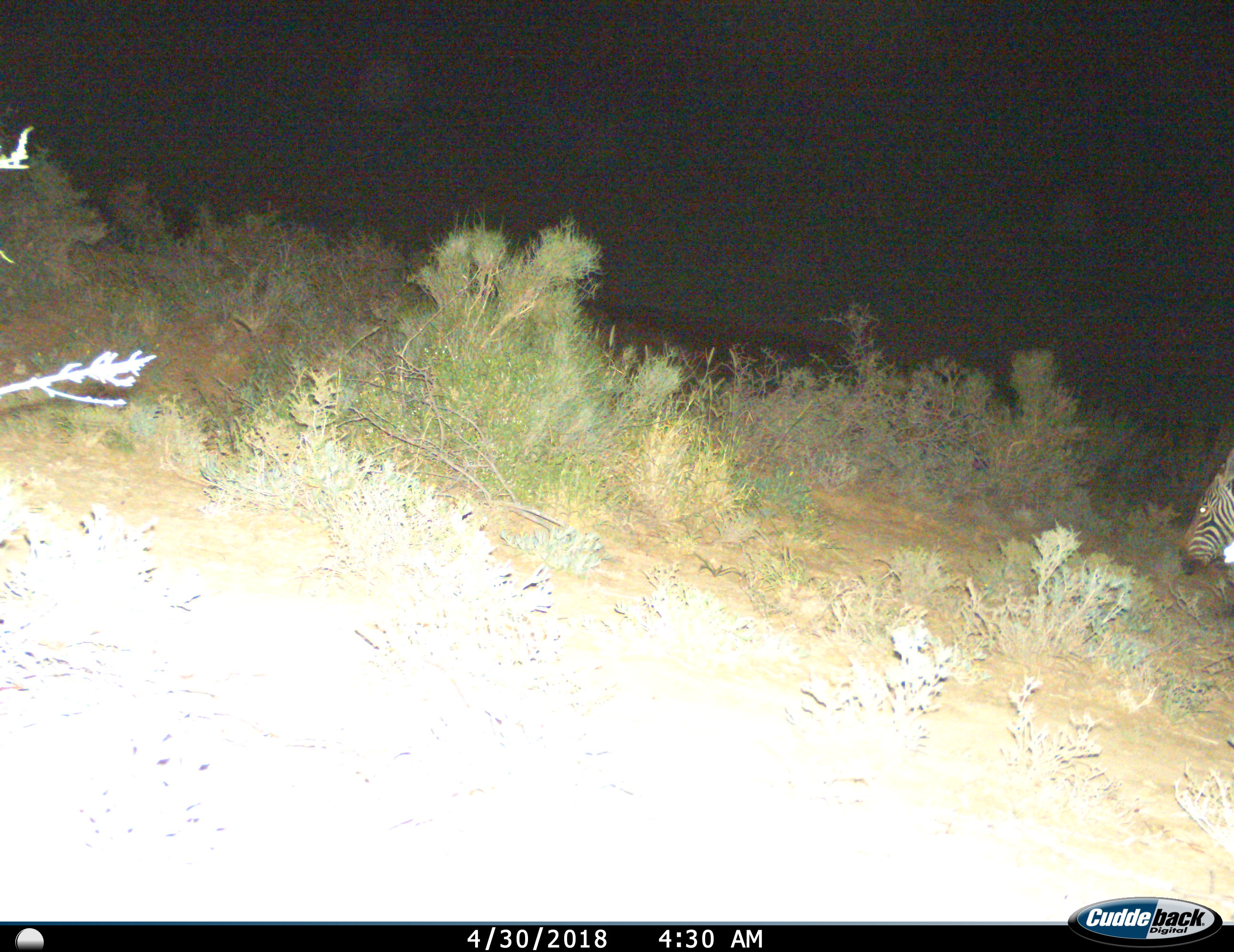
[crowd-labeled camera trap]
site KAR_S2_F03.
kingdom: Animalia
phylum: Chordata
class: Mammalia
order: Perissodactyla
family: Equidae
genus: Equus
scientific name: Equus zebra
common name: mountain zebra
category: zebramountain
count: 1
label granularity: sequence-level